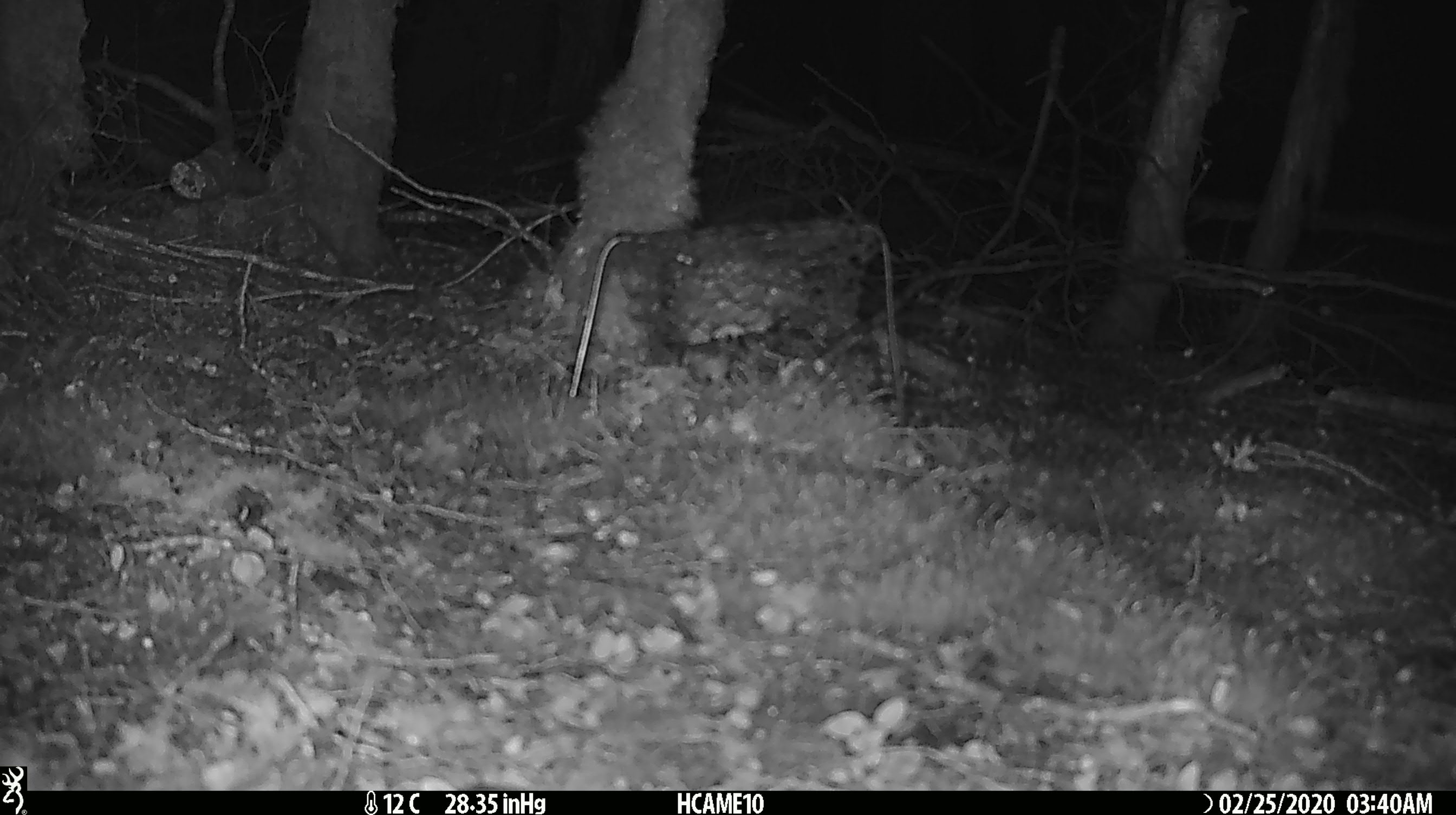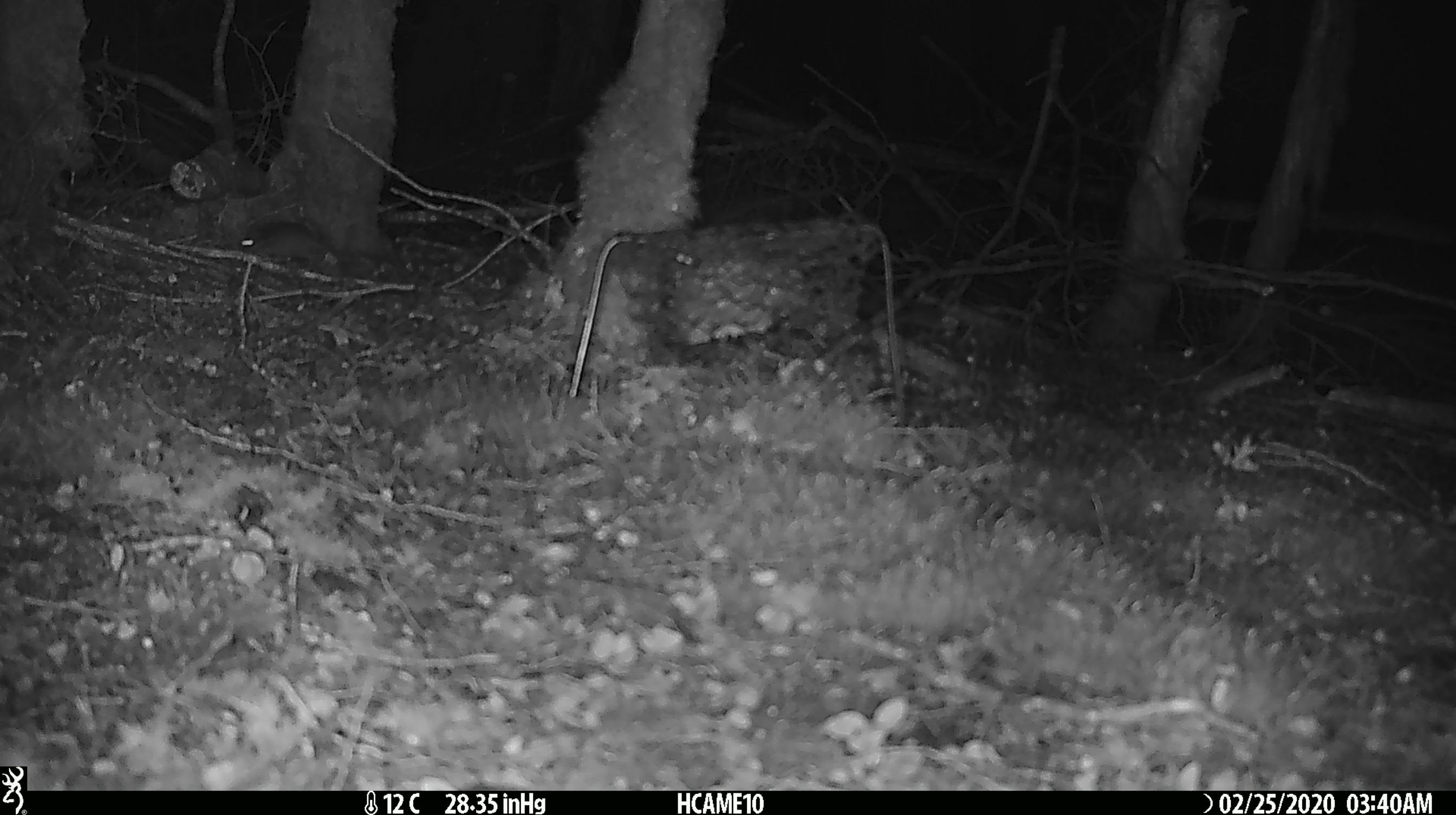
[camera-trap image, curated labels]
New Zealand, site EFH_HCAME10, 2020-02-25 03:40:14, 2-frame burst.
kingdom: Animalia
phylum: Chordata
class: Mammalia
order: Rodentia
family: Muridae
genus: Mus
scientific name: Mus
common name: mouse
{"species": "mouse (Mus)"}